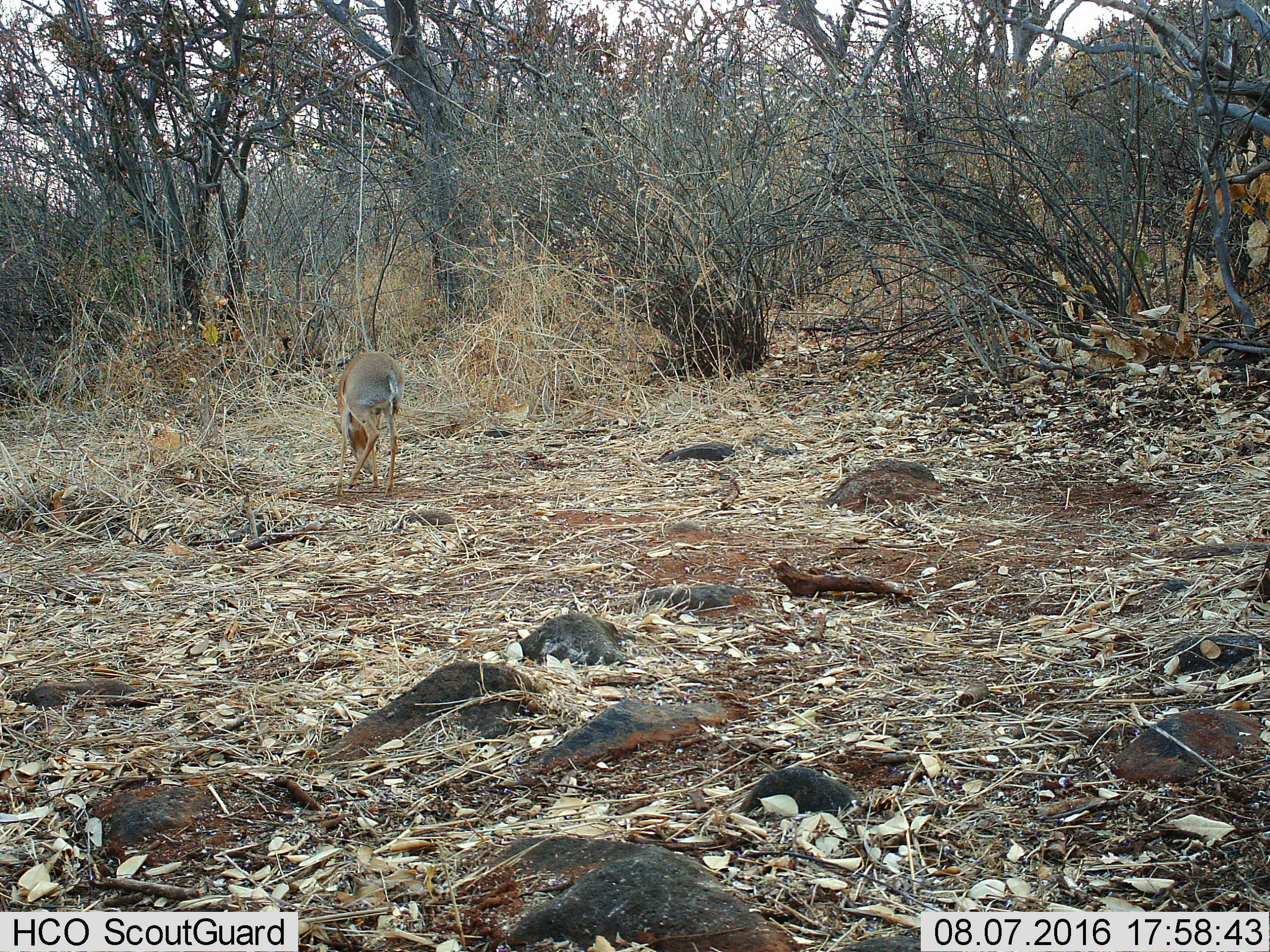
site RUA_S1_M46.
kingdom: Animalia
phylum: Chordata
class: Mammalia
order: Artiodactyla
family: Bovidae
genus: Madoqua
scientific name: Madoqua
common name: dik-dik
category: dikdik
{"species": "dikdik (dik-dik) (Madoqua)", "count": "1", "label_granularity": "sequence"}